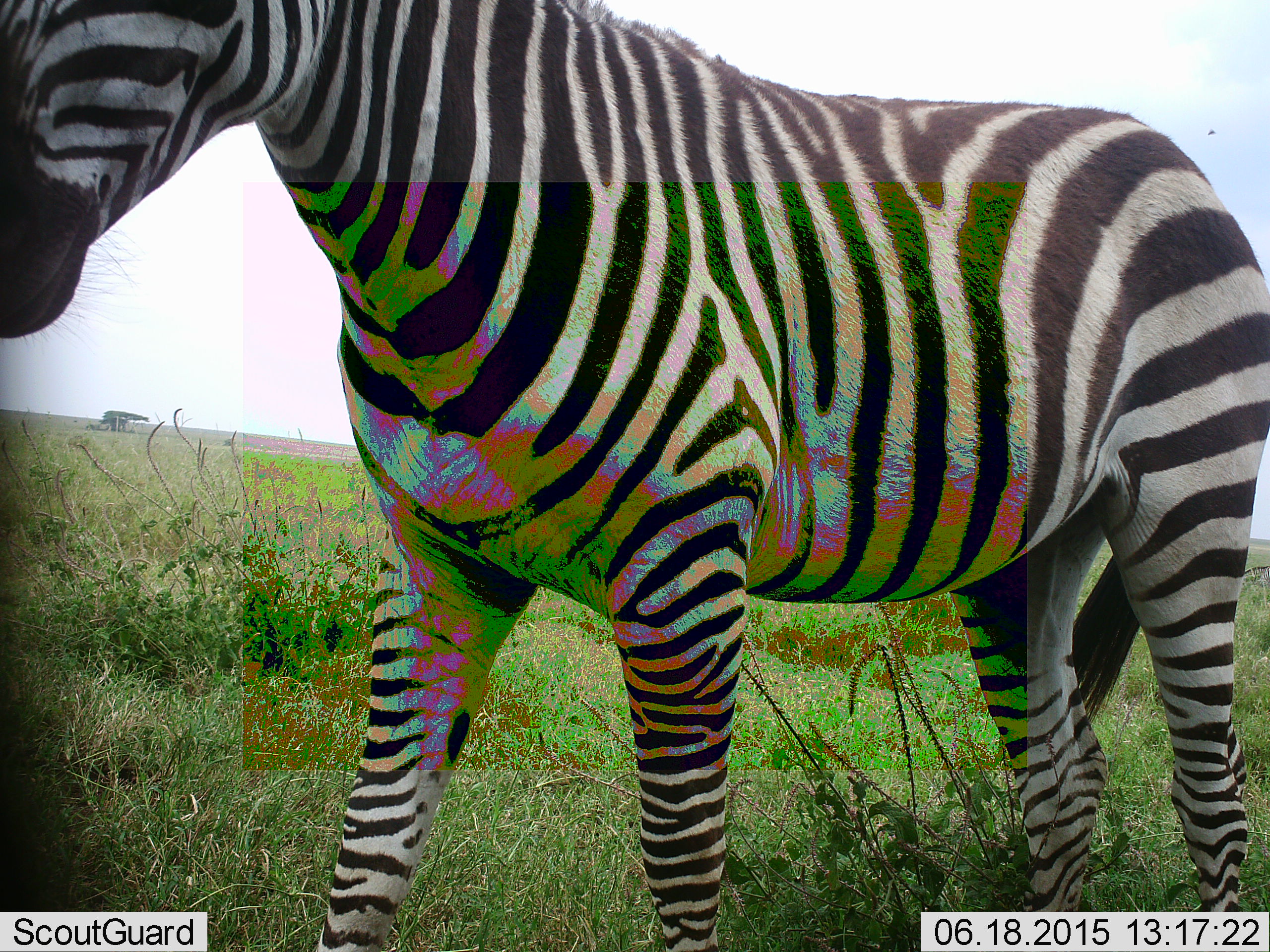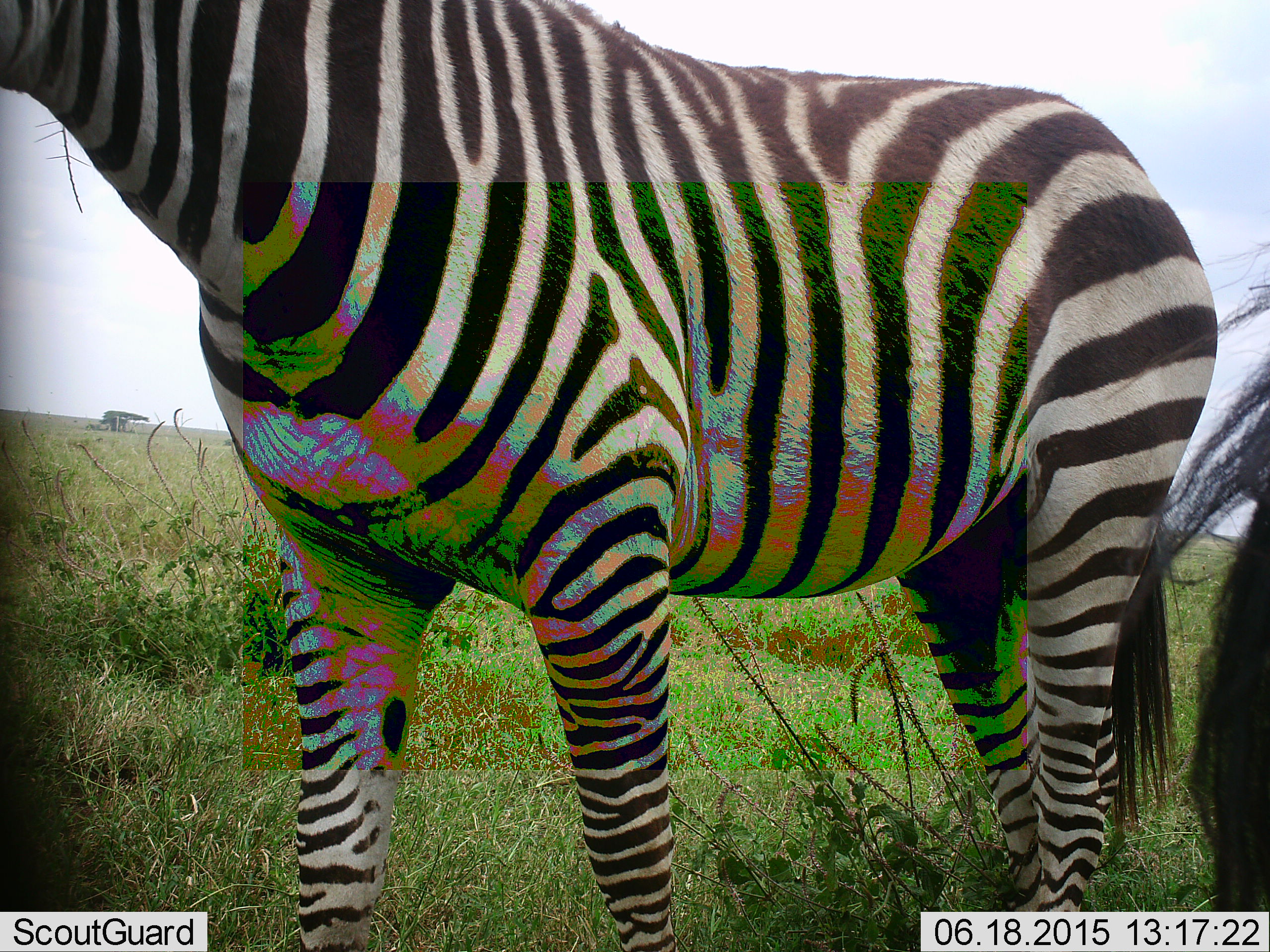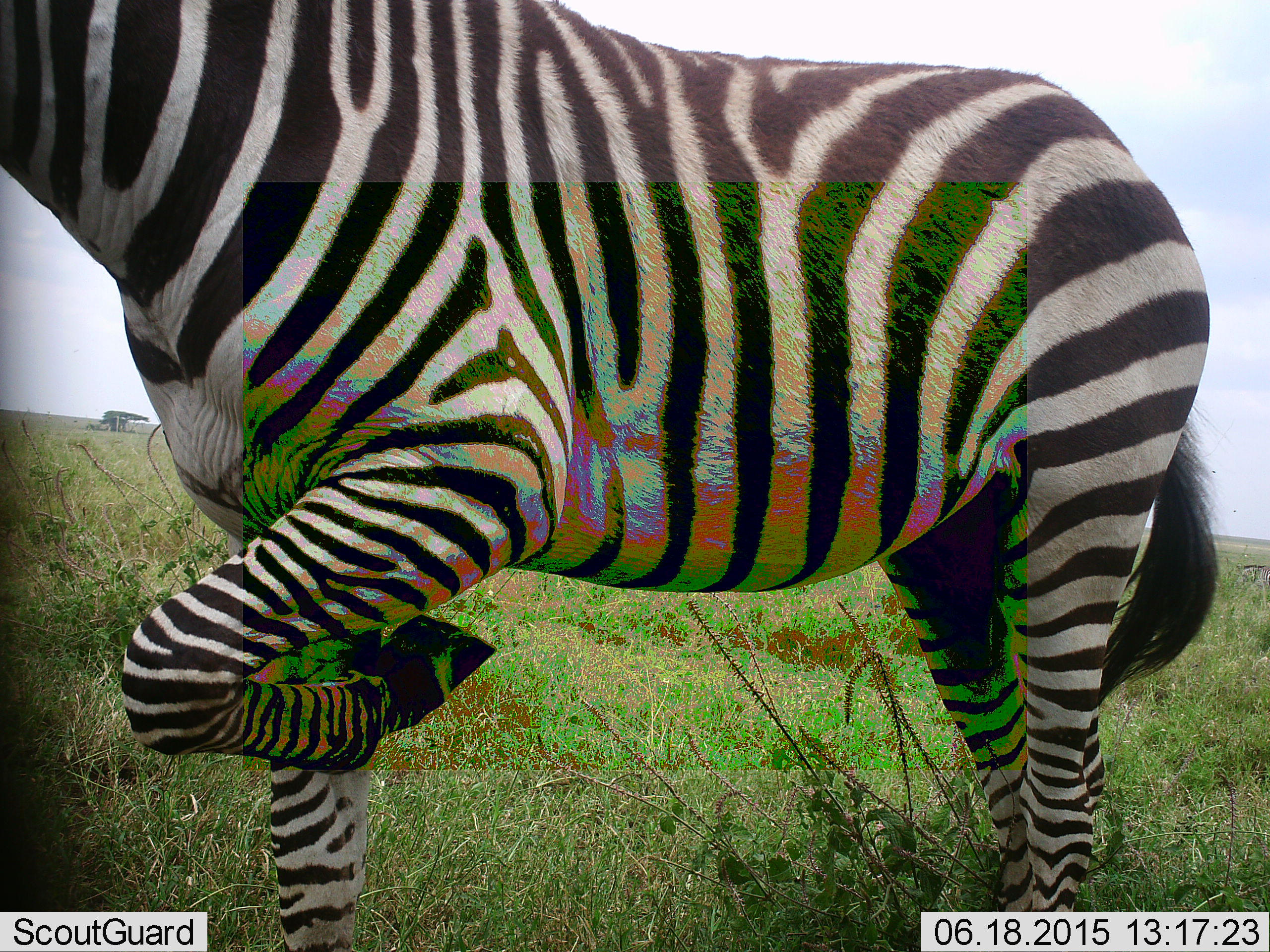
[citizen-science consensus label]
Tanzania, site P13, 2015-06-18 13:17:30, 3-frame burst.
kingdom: Animalia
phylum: Chordata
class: Mammalia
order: Perissodactyla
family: Equidae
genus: Equus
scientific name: Equus quagga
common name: plains zebra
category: zebra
Zebra (plains zebra) (Equus quagga), count 2. Behavior (volunteer vote fractions): standing 90%, resting 0%, moving 20%, interacting 0%. Young present (vote fraction): 0%. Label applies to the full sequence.